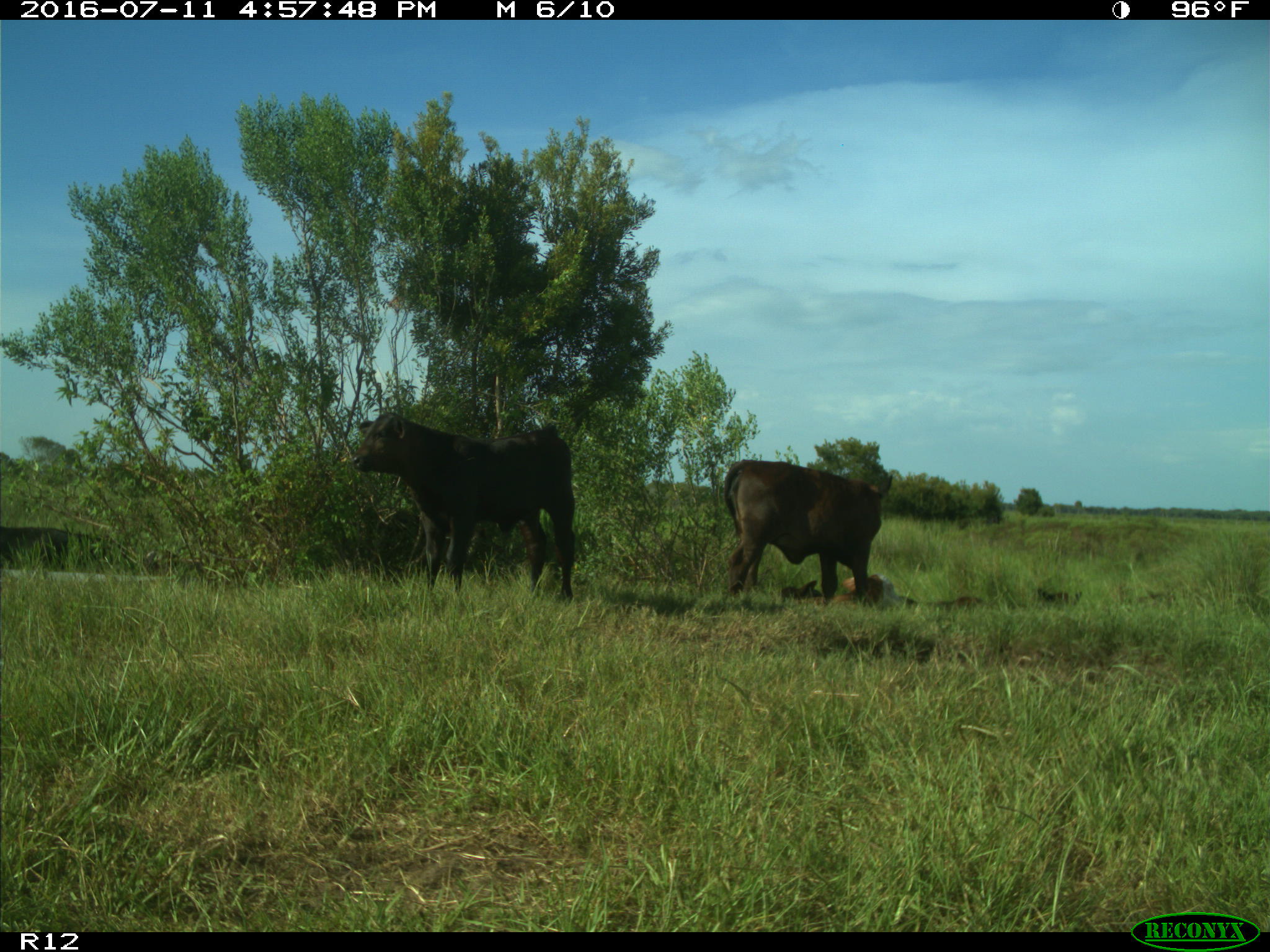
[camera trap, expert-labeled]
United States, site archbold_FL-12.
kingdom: Animalia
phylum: Chordata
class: Mammalia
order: Artiodactyla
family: Bovidae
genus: Bos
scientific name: Bos taurus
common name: domestic cow